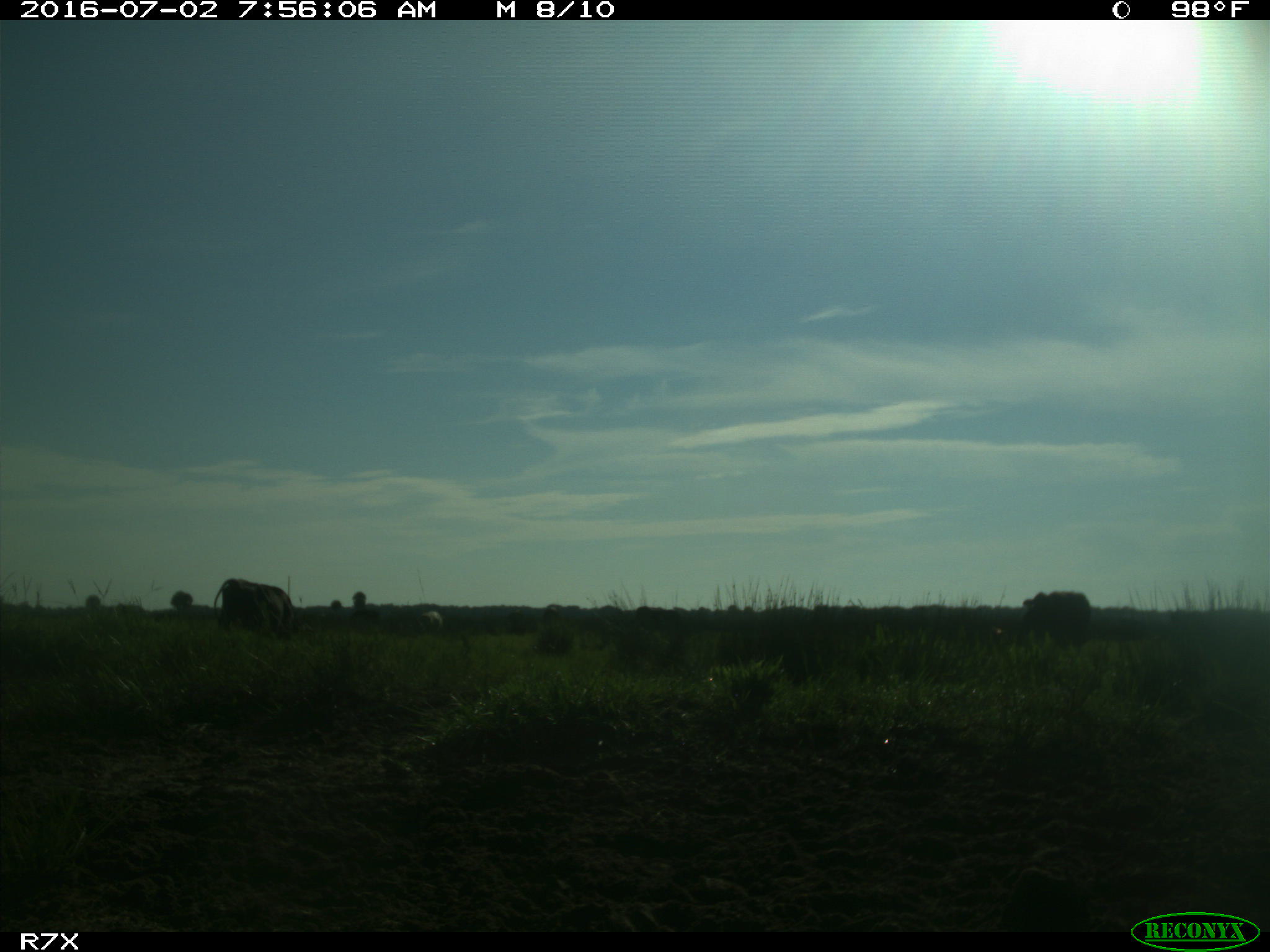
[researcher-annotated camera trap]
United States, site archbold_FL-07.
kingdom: Animalia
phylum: Chordata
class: Mammalia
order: Artiodactyla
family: Bovidae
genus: Bos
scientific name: Bos taurus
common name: domestic cow